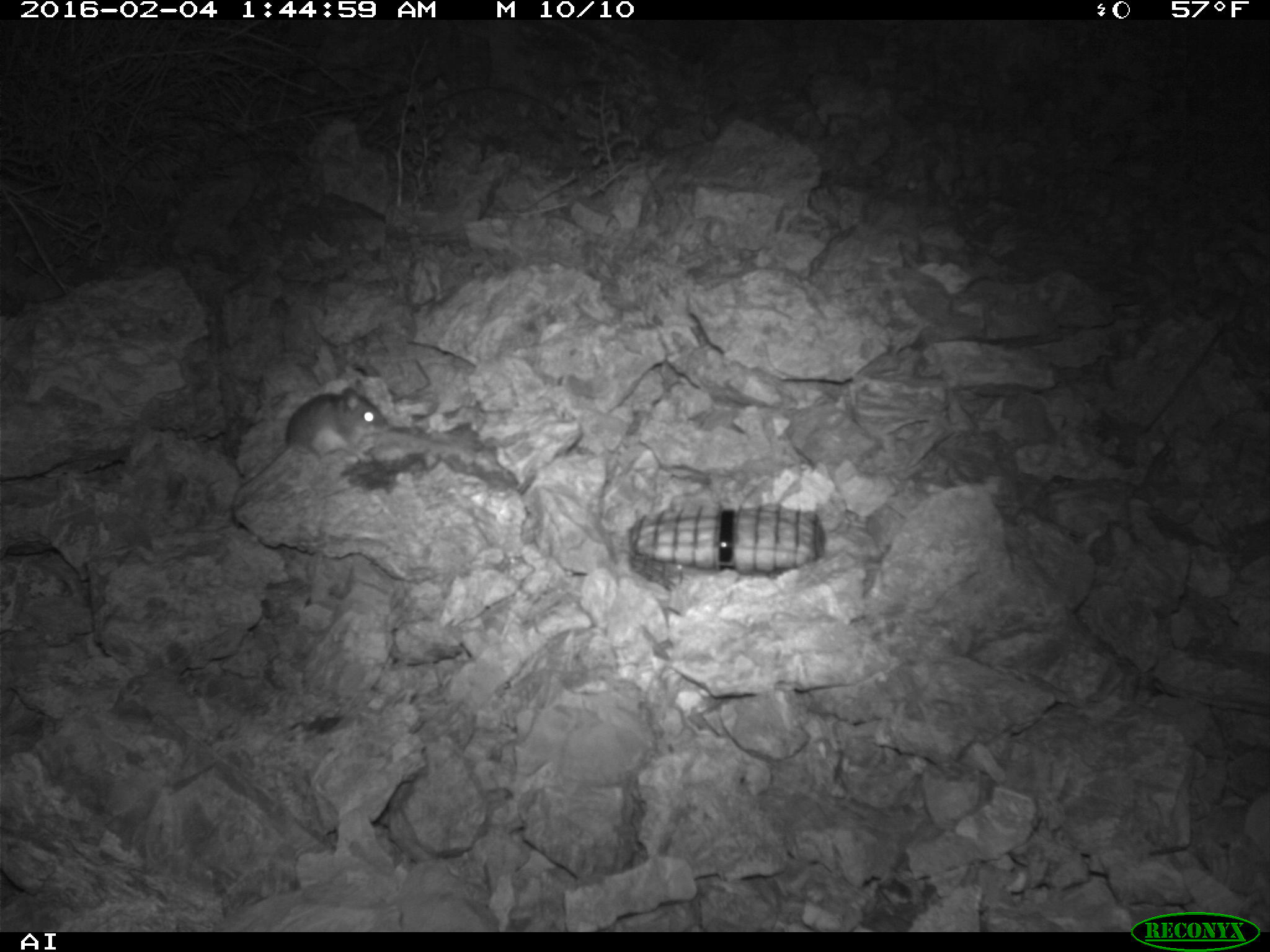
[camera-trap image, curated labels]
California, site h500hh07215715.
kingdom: Animalia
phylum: Chordata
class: Mammalia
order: Rodentia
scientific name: Rodentia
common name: rodent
Rodent (Rodentia).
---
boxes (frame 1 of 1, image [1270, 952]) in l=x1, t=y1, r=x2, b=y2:
rodent: l=236, t=379, r=391, b=496